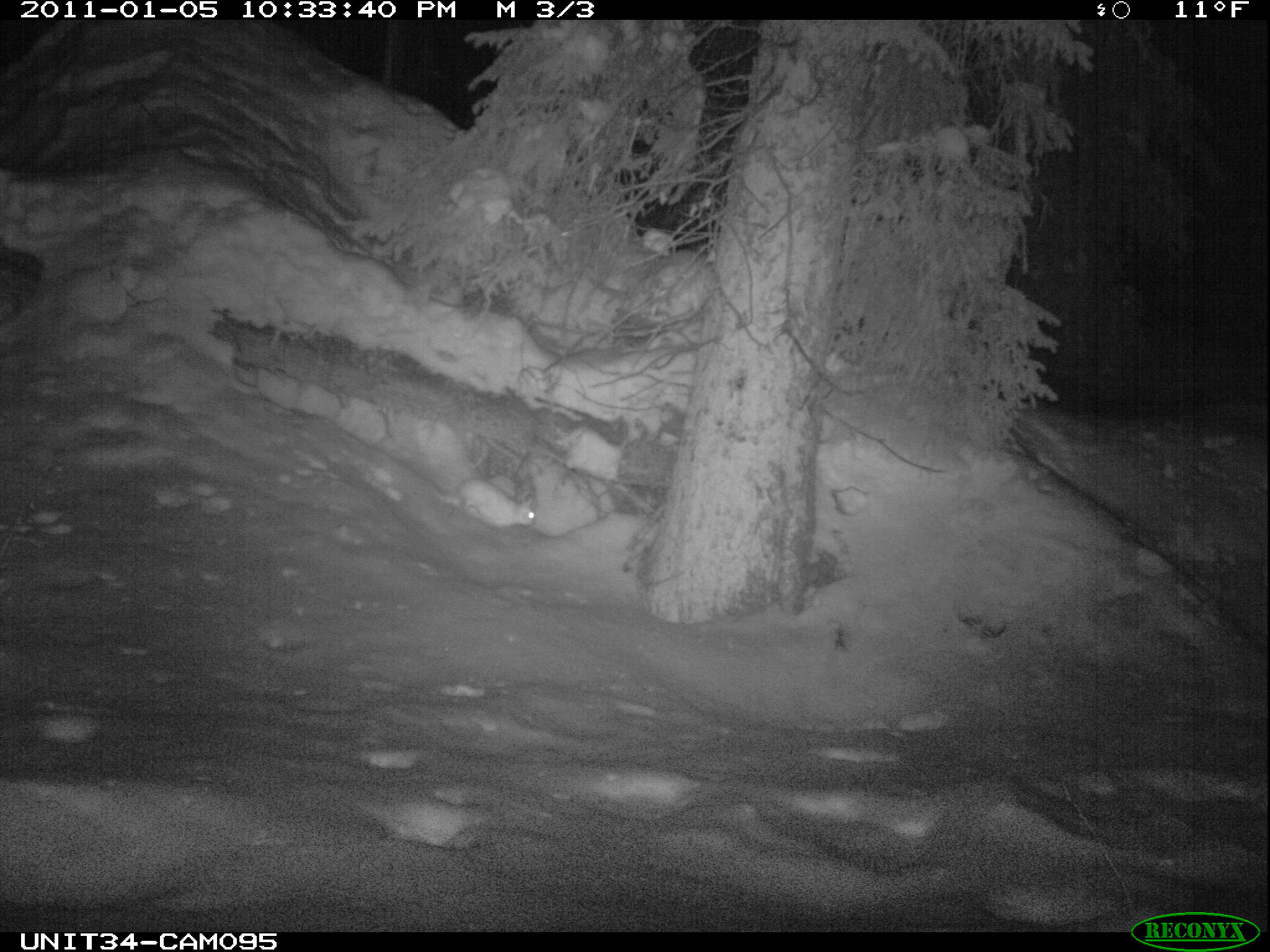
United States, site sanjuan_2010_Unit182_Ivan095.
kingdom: Animalia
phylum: Chordata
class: Mammalia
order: Lagomorpha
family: Leporidae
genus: Lepus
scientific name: Lepus americanus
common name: snowshoe hare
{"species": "Lepus americanus (snowshoe hare)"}